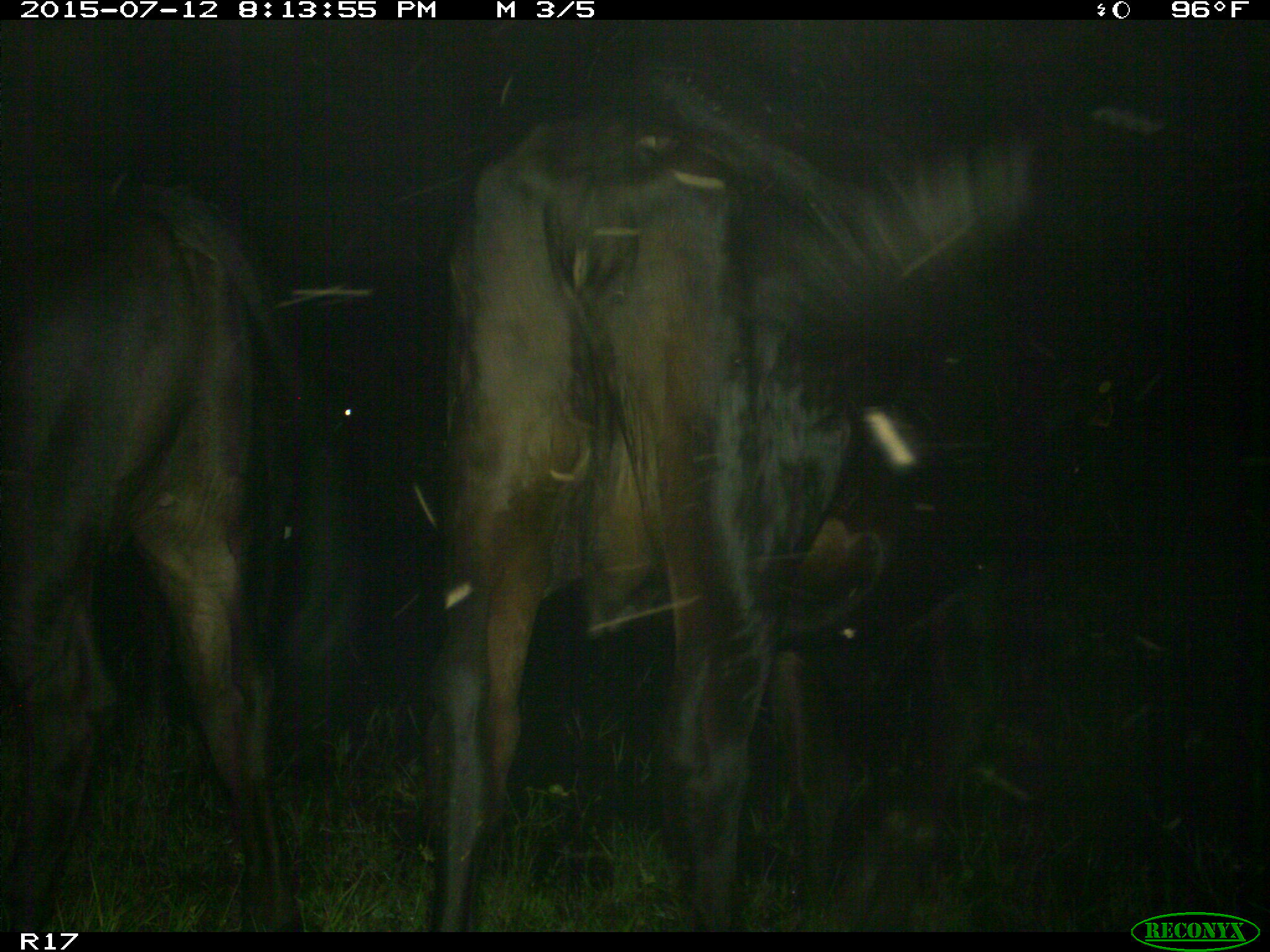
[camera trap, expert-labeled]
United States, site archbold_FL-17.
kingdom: Animalia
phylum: Chordata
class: Mammalia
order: Artiodactyla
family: Bovidae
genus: Bos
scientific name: Bos taurus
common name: domestic cow